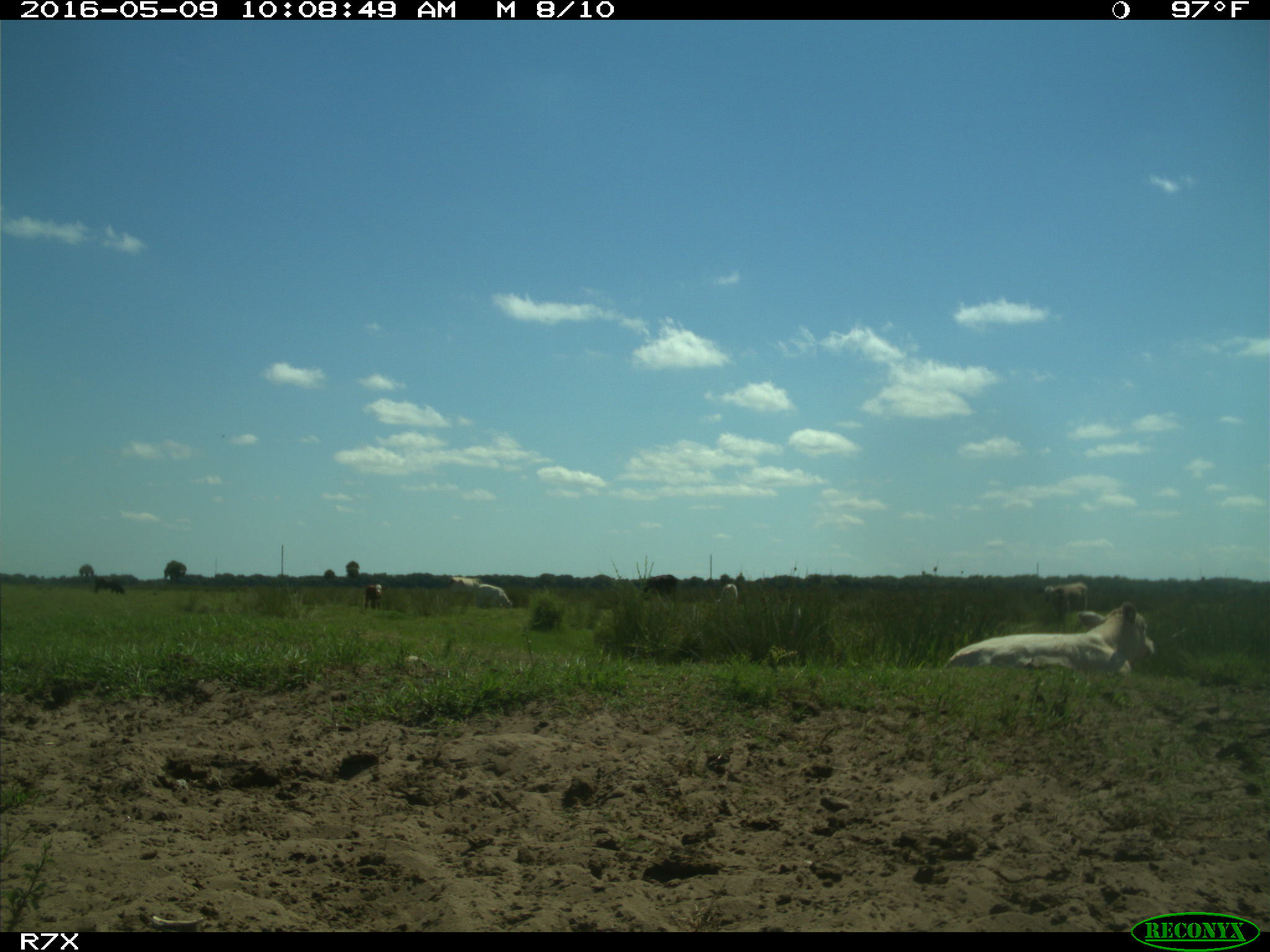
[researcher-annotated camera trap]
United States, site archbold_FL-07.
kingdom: Animalia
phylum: Chordata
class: Mammalia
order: Artiodactyla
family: Bovidae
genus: Bos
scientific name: Bos taurus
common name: domestic cow